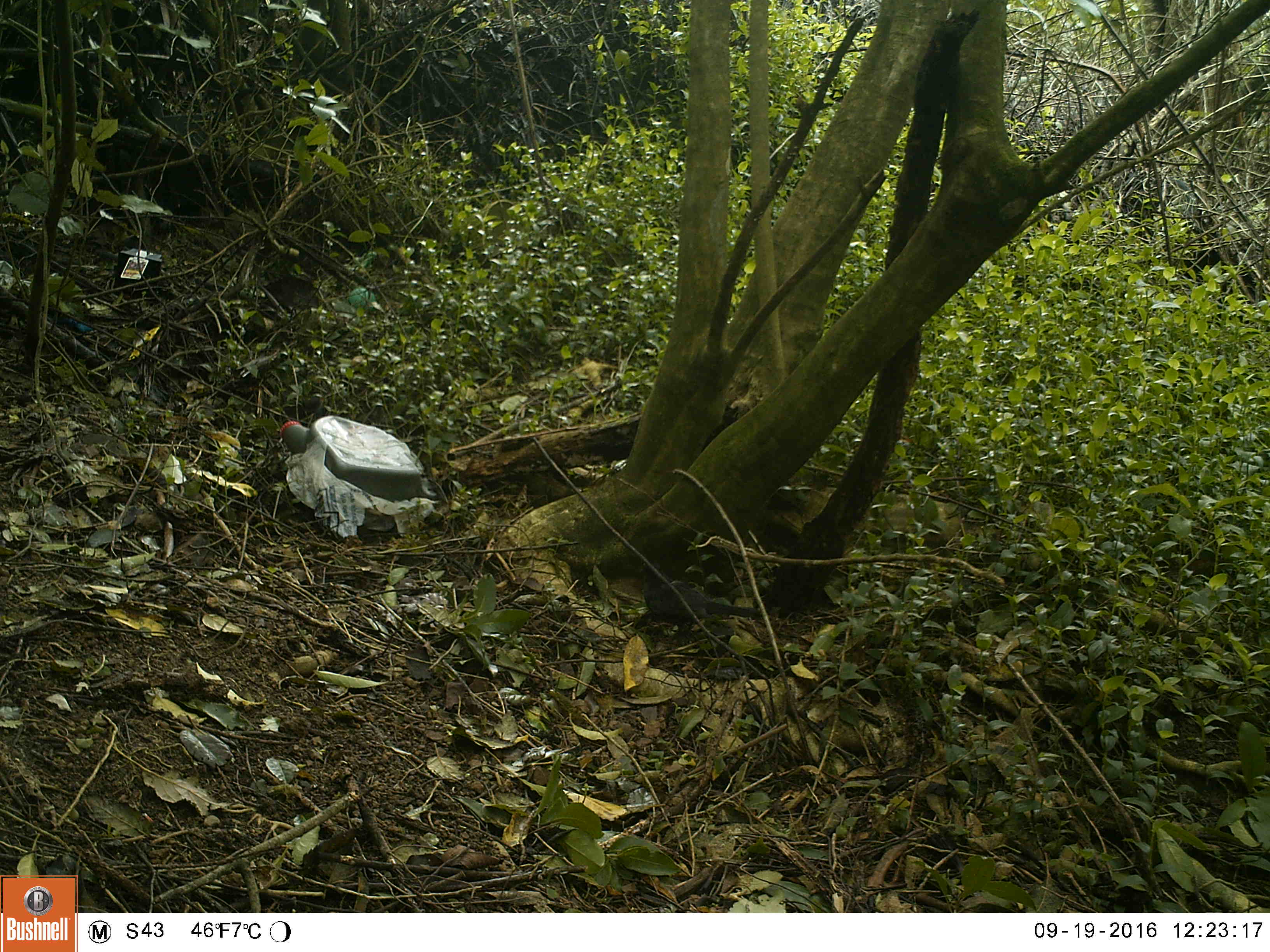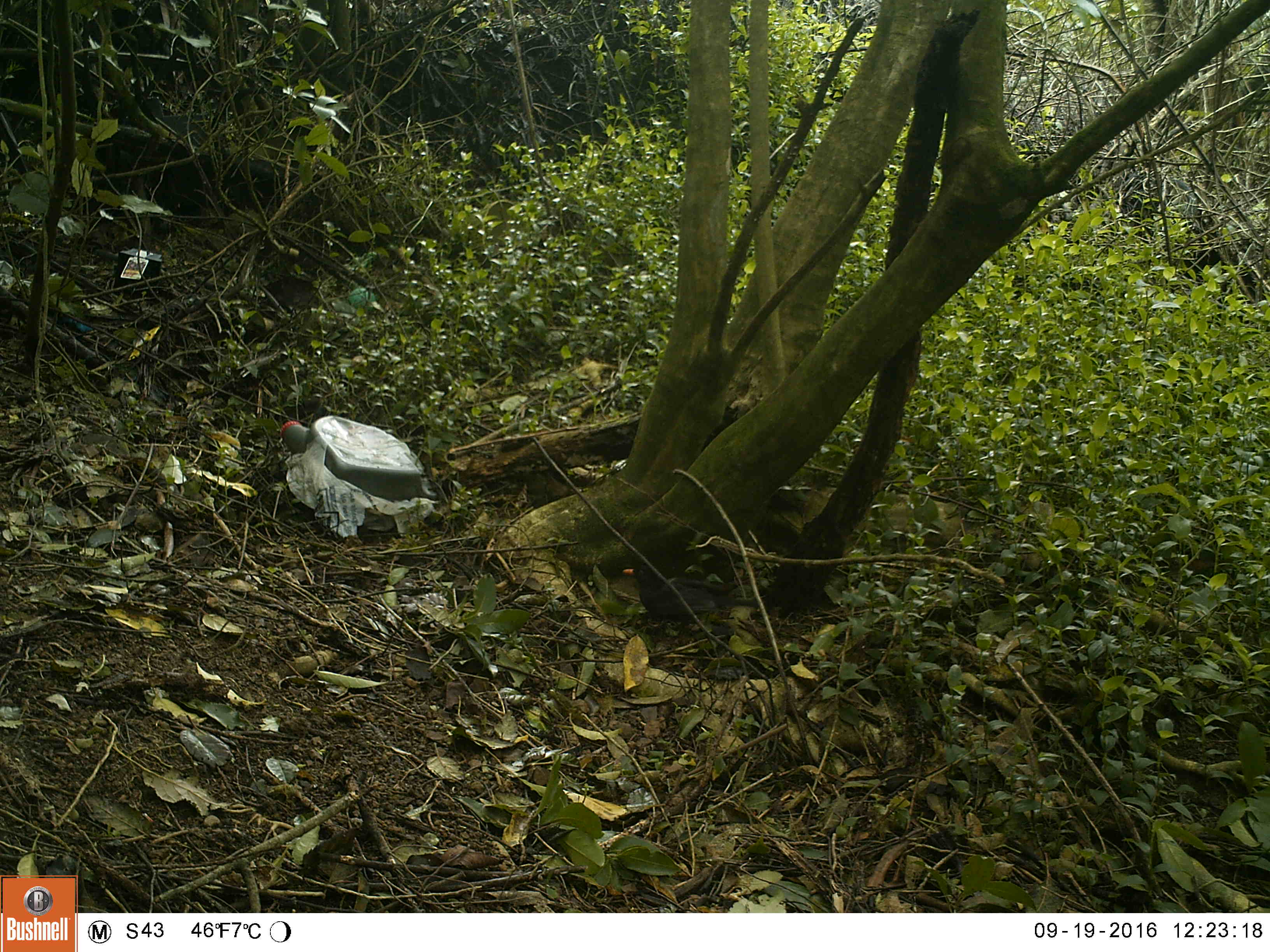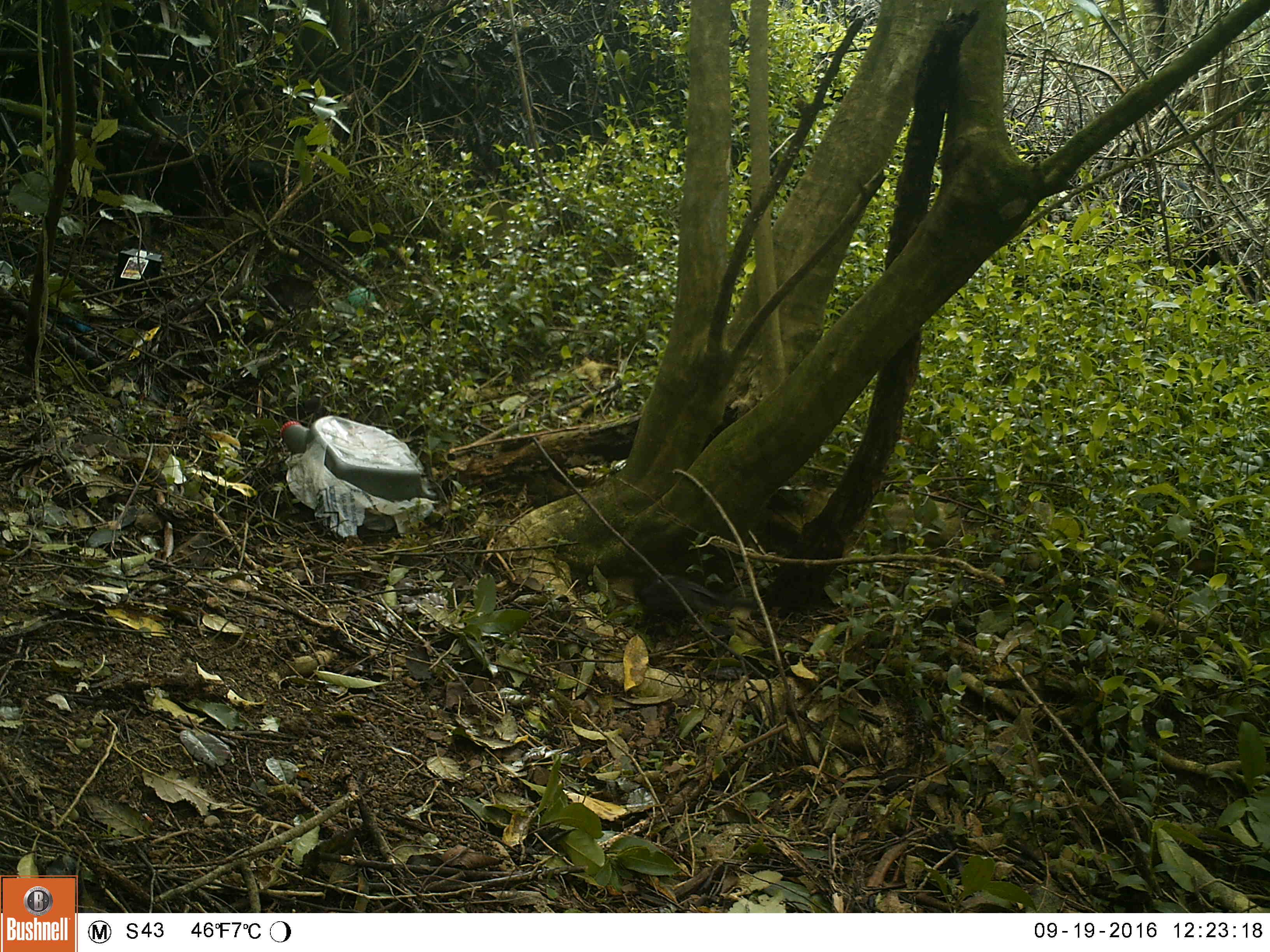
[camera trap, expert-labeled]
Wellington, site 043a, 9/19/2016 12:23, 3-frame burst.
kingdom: Animalia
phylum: Chordata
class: Aves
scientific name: Aves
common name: bird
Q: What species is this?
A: Bird (Aves).